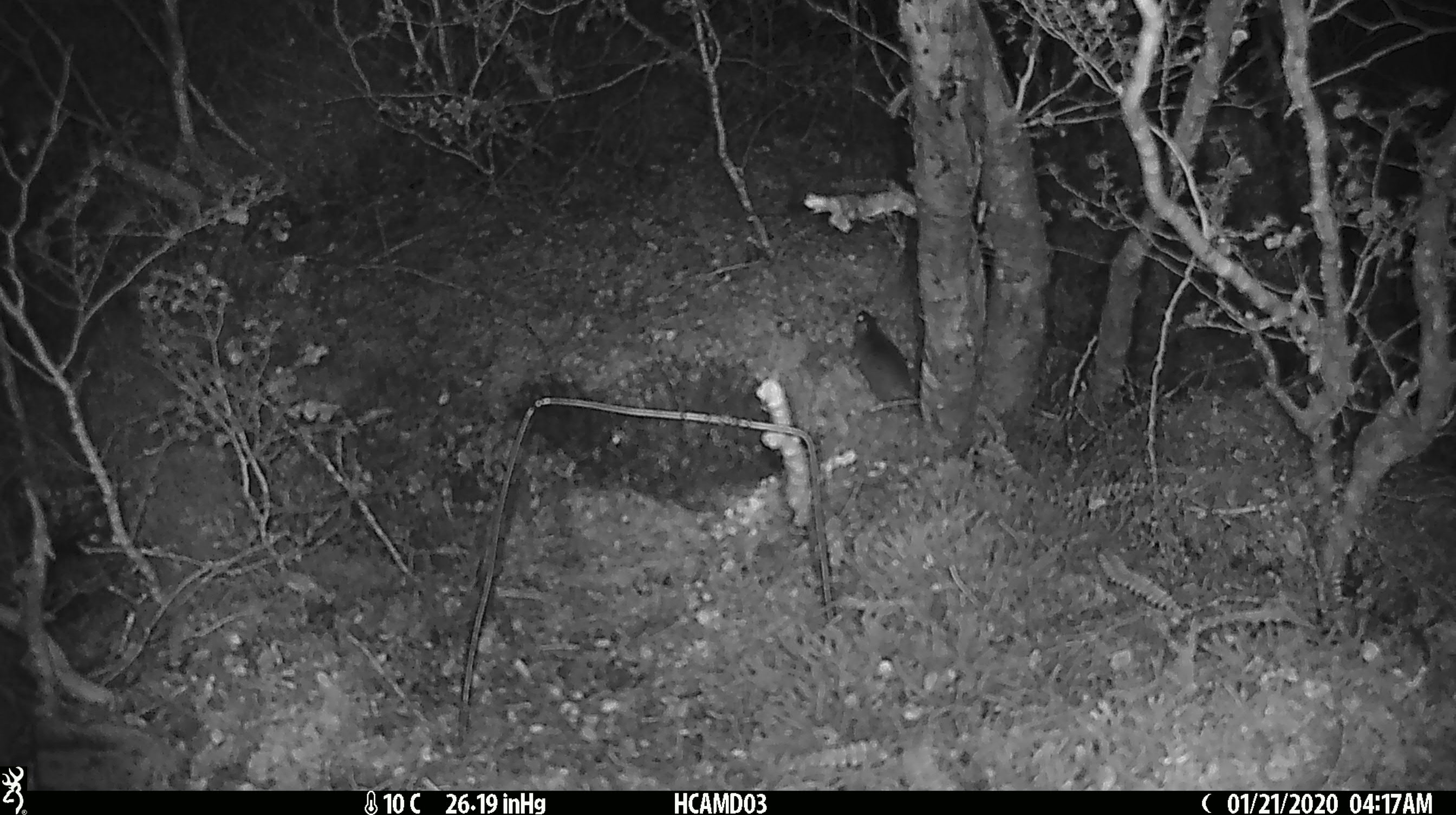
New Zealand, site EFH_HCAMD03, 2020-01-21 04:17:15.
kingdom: Animalia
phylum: Chordata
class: Mammalia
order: Rodentia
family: Muridae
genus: Mus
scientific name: Mus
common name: mouse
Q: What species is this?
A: Mouse (Mus).